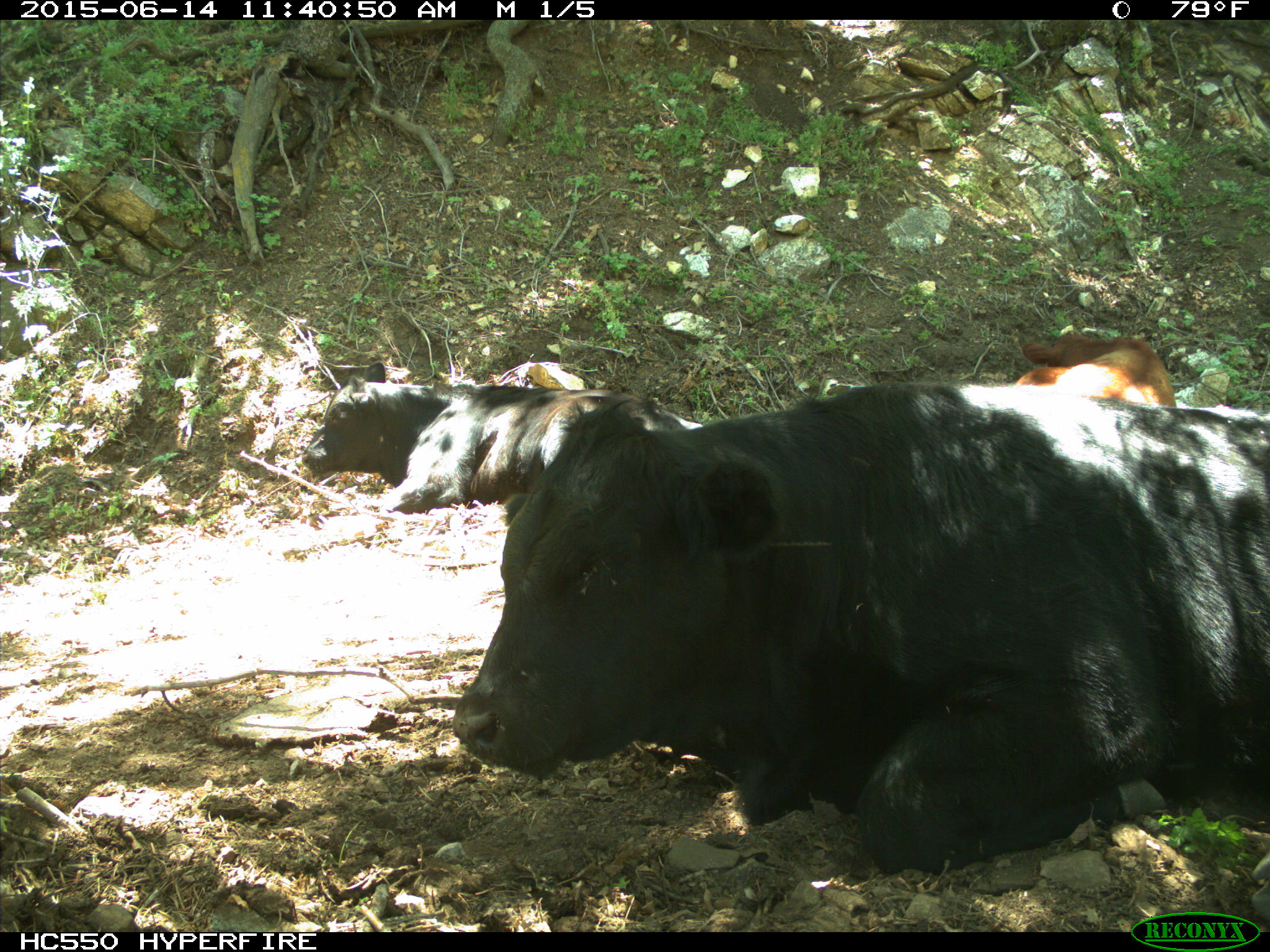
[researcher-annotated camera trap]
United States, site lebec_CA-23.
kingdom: Animalia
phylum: Chordata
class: Mammalia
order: Artiodactyla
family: Bovidae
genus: Bos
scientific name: Bos taurus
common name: domestic cow